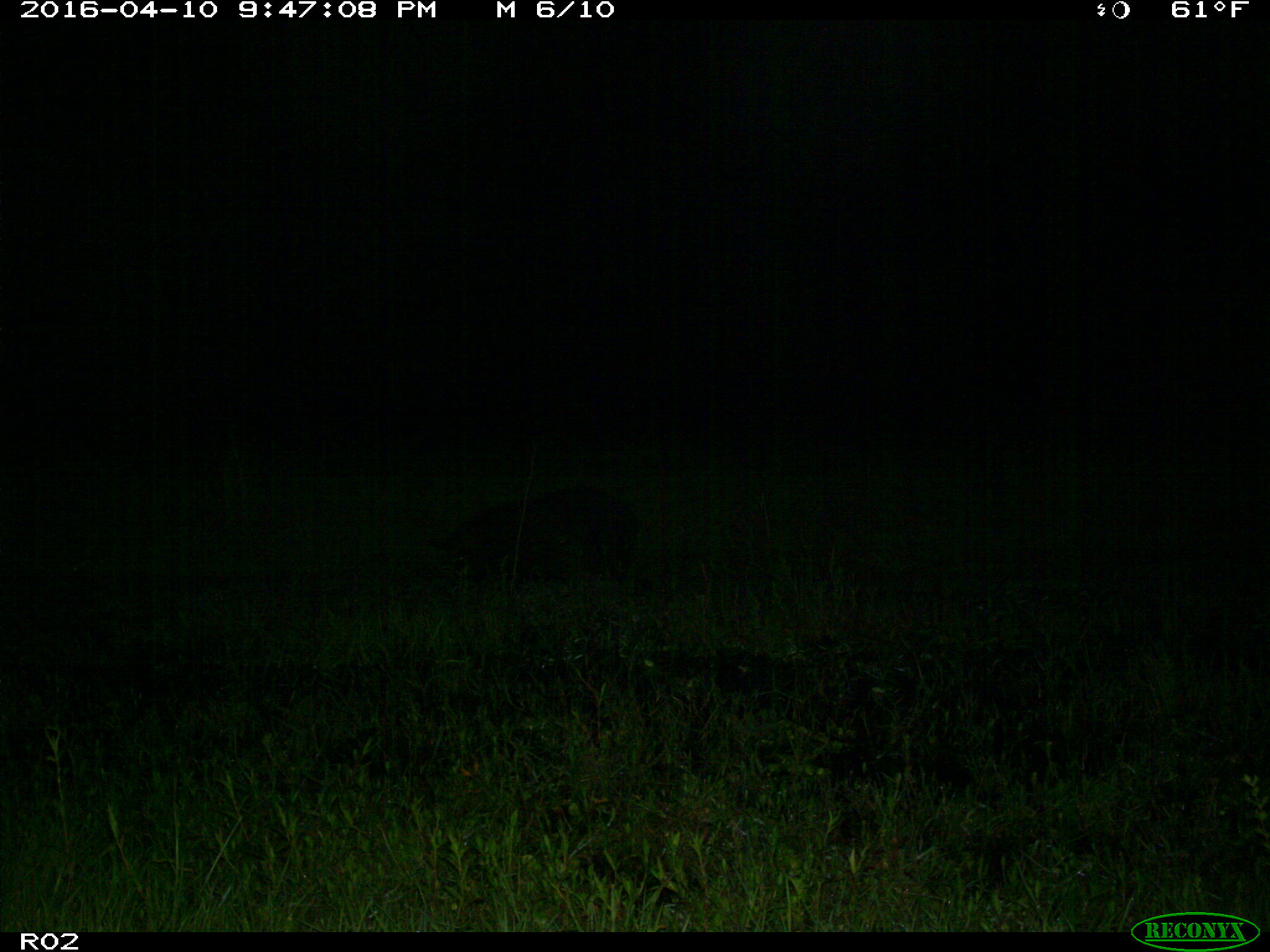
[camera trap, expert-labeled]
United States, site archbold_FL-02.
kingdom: Animalia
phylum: Chordata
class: Mammalia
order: Artiodactyla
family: Suidae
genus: Sus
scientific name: Sus scrofa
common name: wild boar